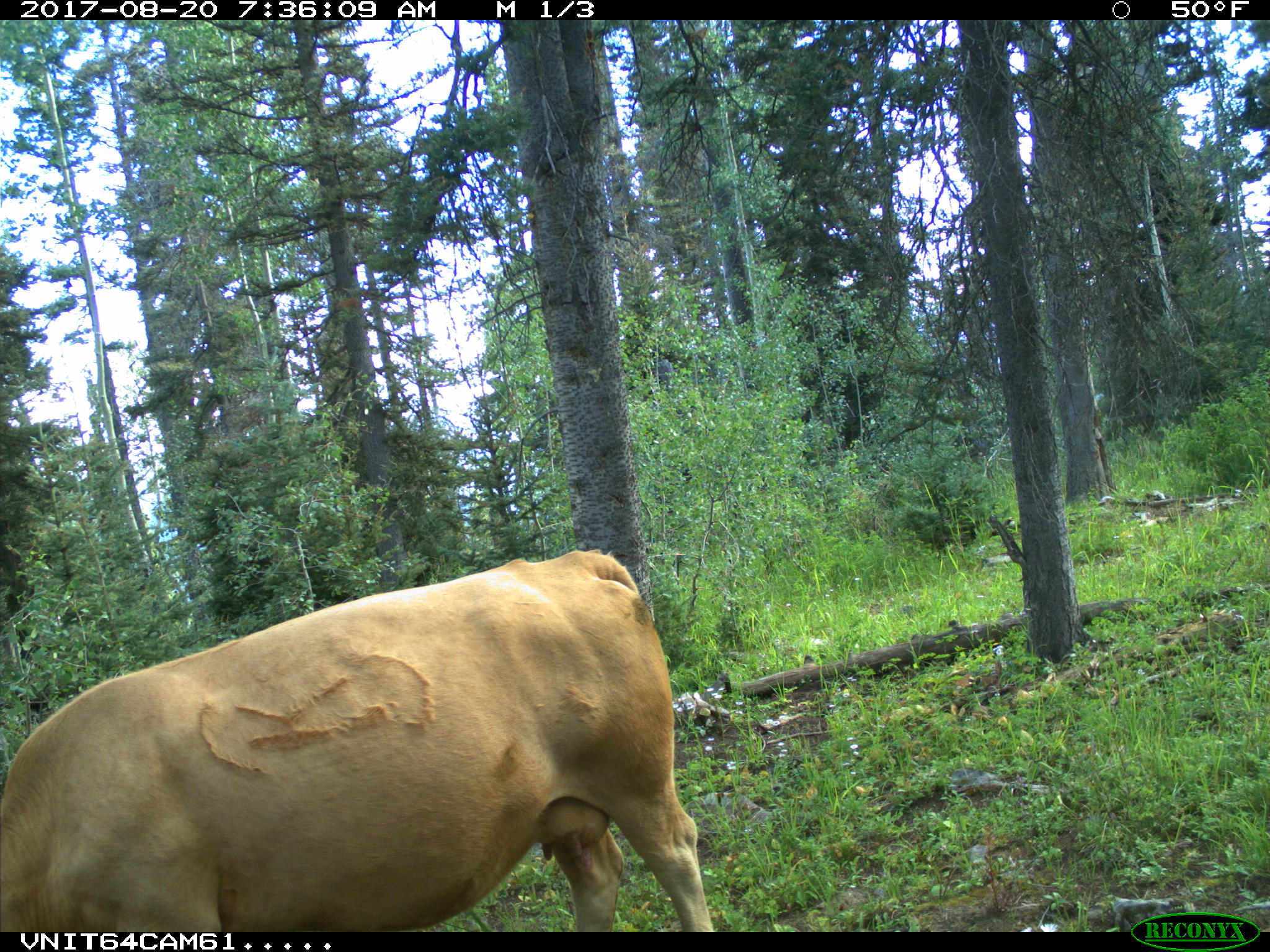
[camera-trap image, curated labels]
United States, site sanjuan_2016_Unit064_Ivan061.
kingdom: Animalia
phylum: Chordata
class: Mammalia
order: Artiodactyla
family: Bovidae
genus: Bos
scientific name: Bos taurus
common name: domestic cow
Bos taurus (domestic cow).